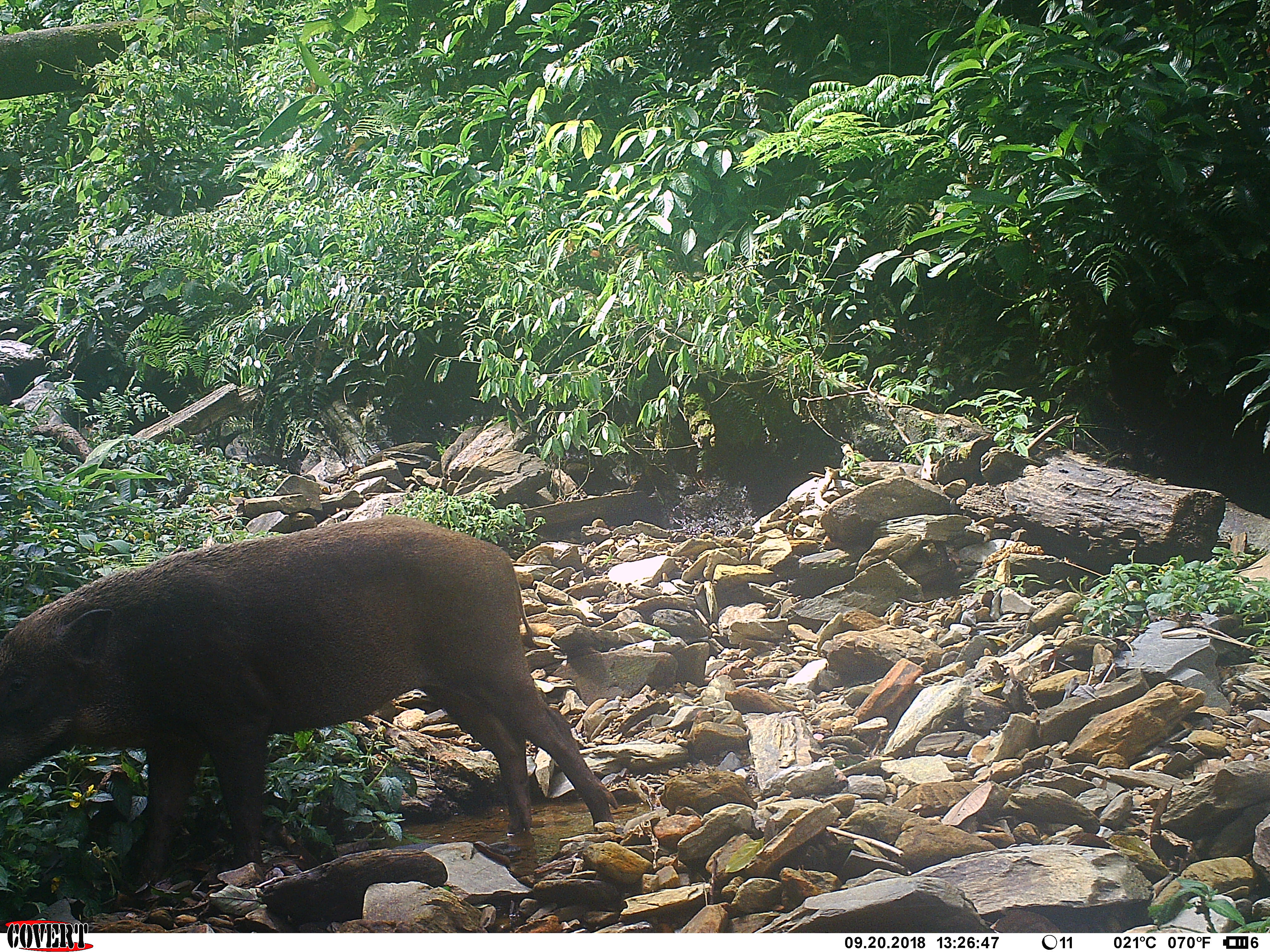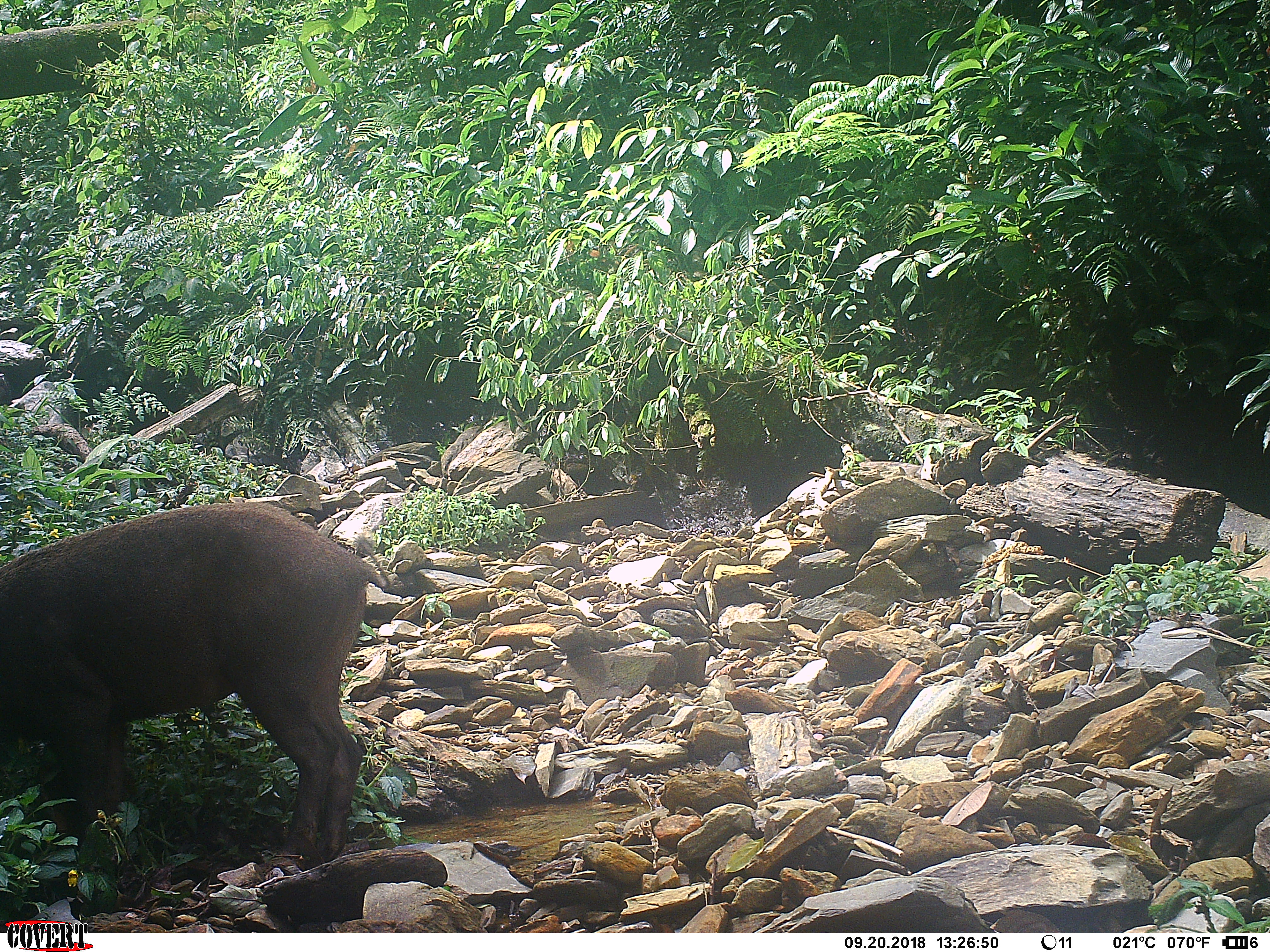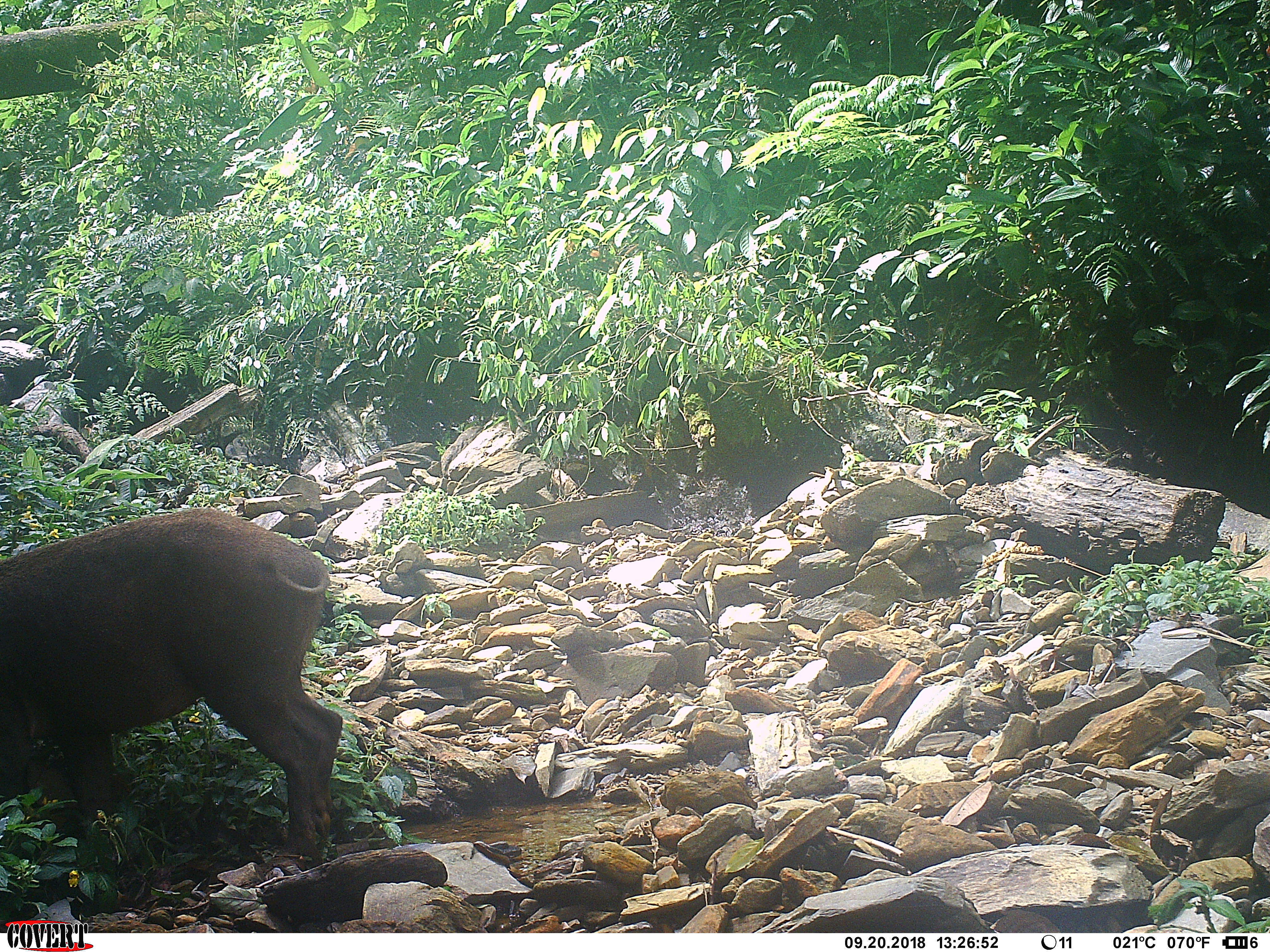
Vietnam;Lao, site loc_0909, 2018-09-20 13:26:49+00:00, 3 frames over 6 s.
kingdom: Animalia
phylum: Chordata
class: Mammalia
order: Artiodactyla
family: Suidae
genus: Sus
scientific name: Sus scrofa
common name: eurasian wild pig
Eurasian wild pig (Sus scrofa). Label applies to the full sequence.